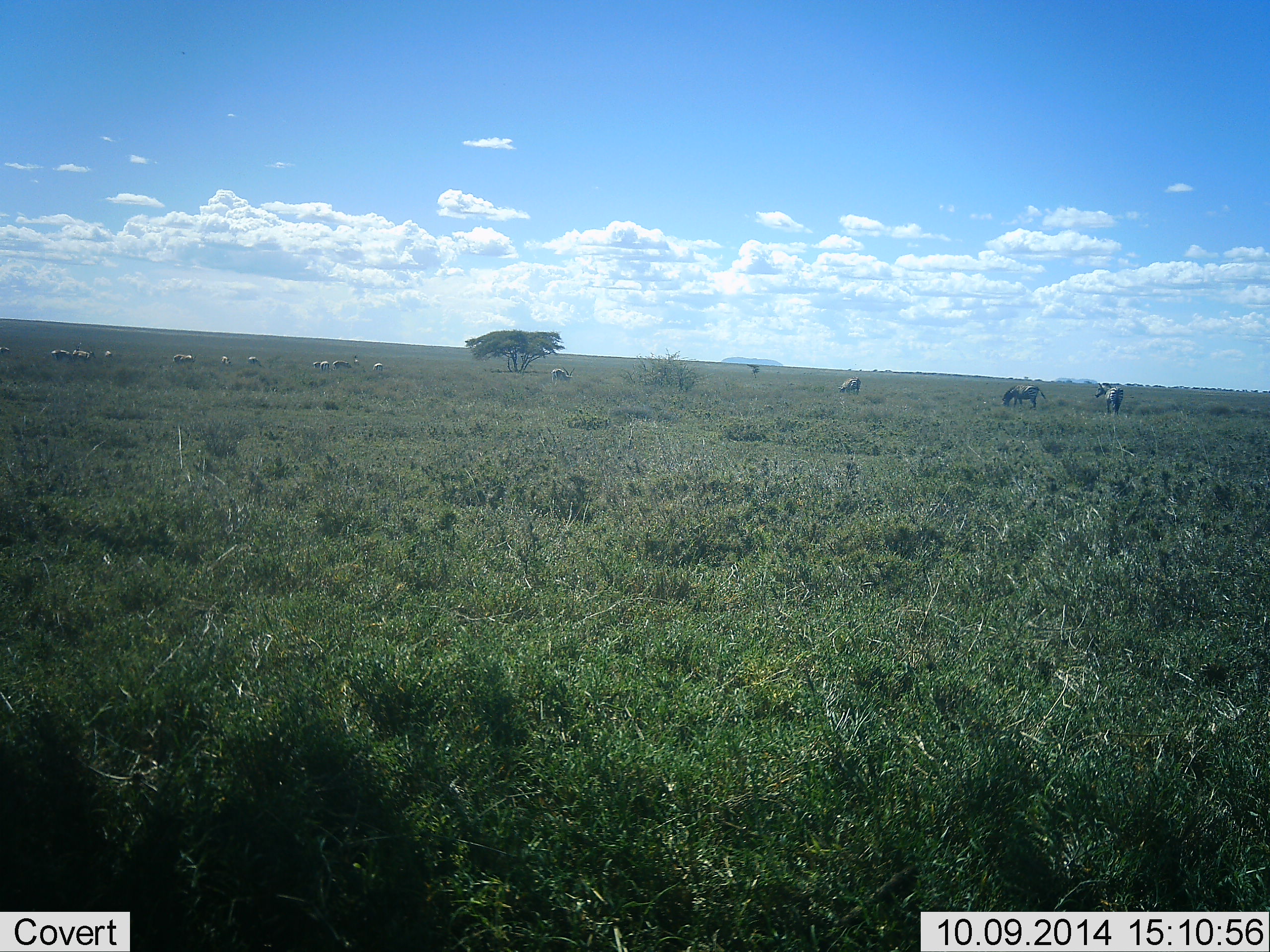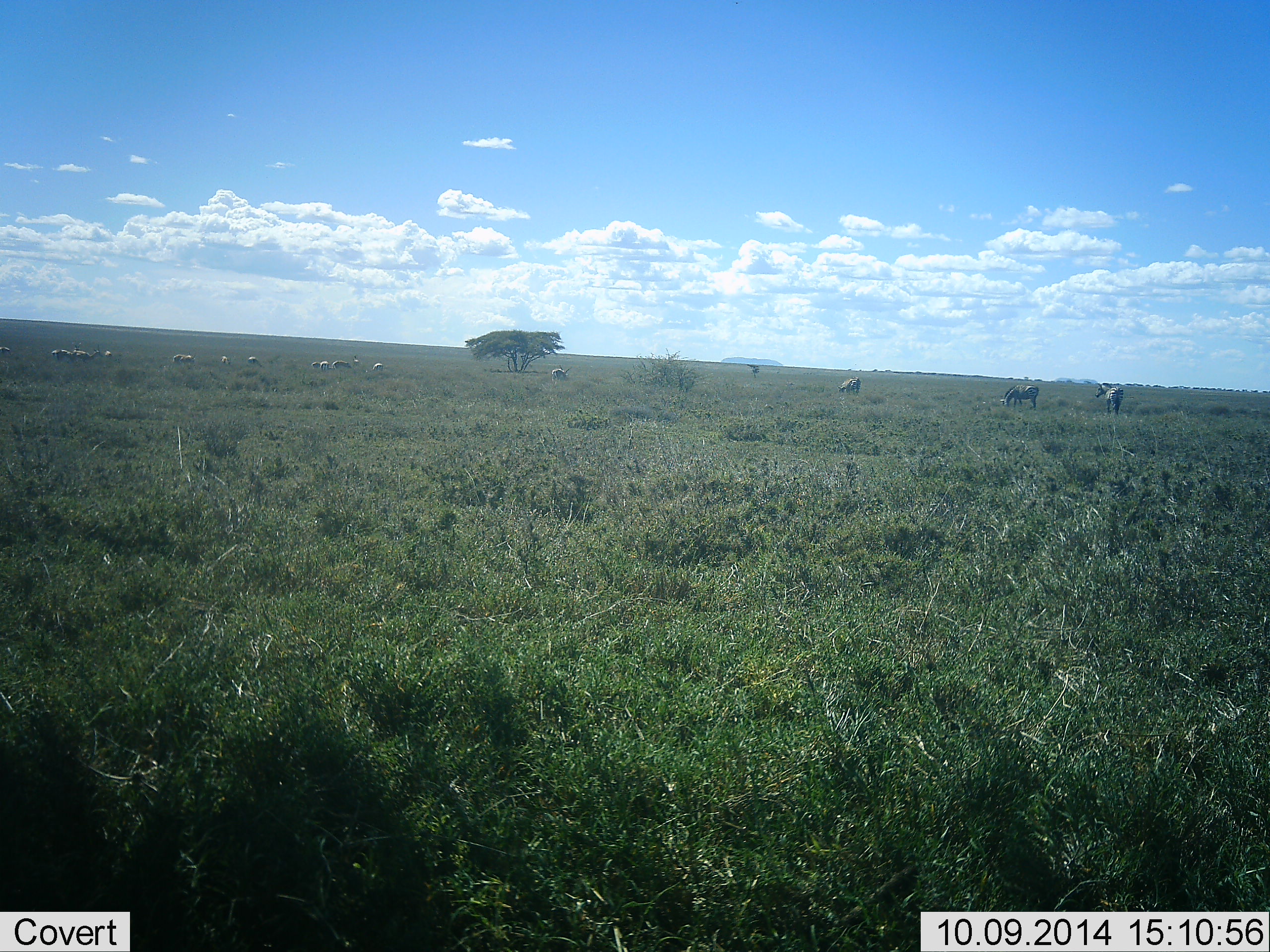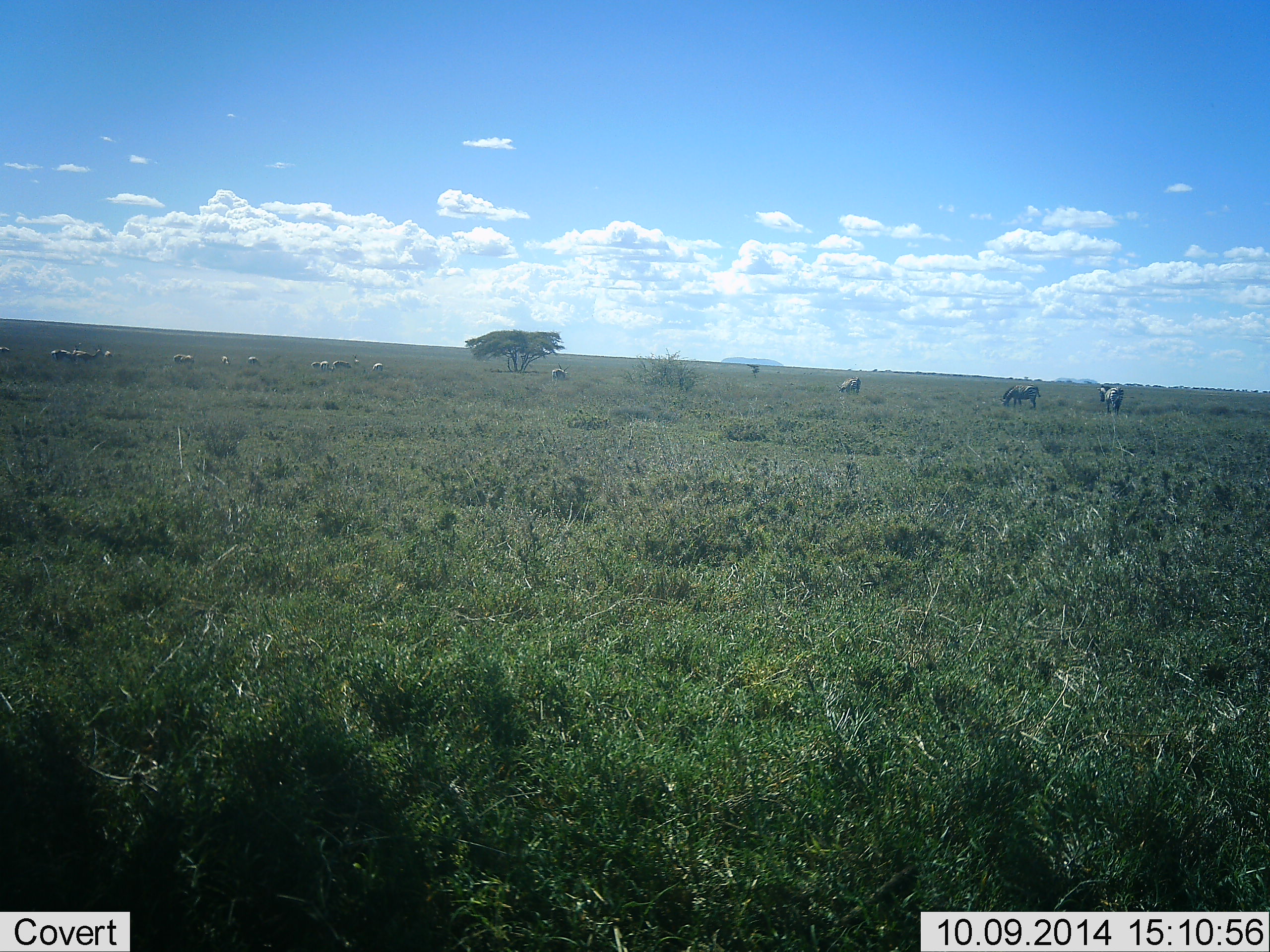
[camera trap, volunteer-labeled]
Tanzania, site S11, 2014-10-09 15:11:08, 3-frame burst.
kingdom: Animalia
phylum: Chordata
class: Mammalia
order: Perissodactyla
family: Equidae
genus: Equus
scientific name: Equus quagga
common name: plains zebra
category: zebra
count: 11-50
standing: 60%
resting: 0%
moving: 10%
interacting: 0%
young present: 0%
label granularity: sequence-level